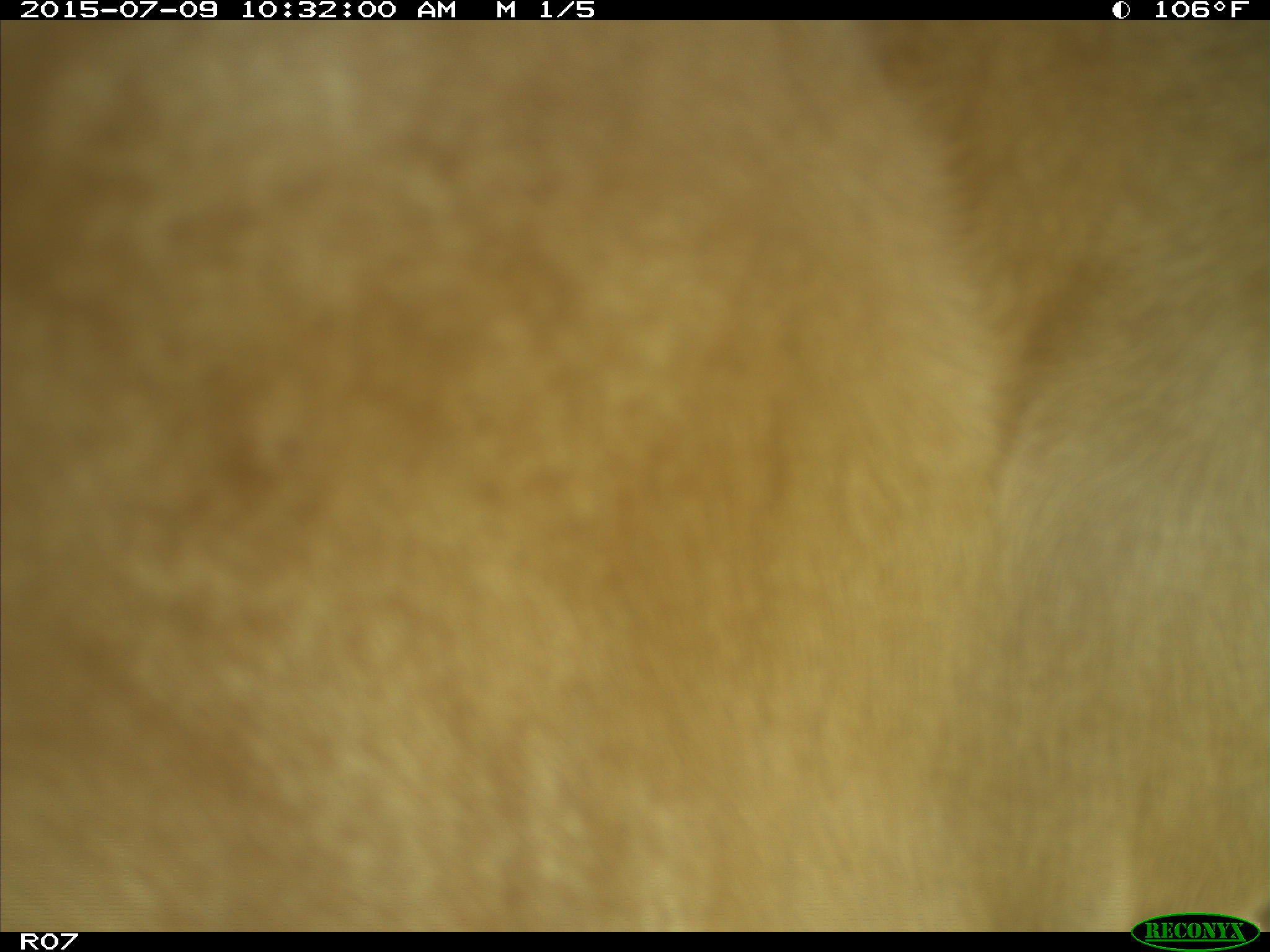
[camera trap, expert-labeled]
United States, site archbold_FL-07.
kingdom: Animalia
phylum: Chordata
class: Mammalia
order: Artiodactyla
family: Bovidae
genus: Bos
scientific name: Bos taurus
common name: domestic cow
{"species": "Bos taurus (domestic cow)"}